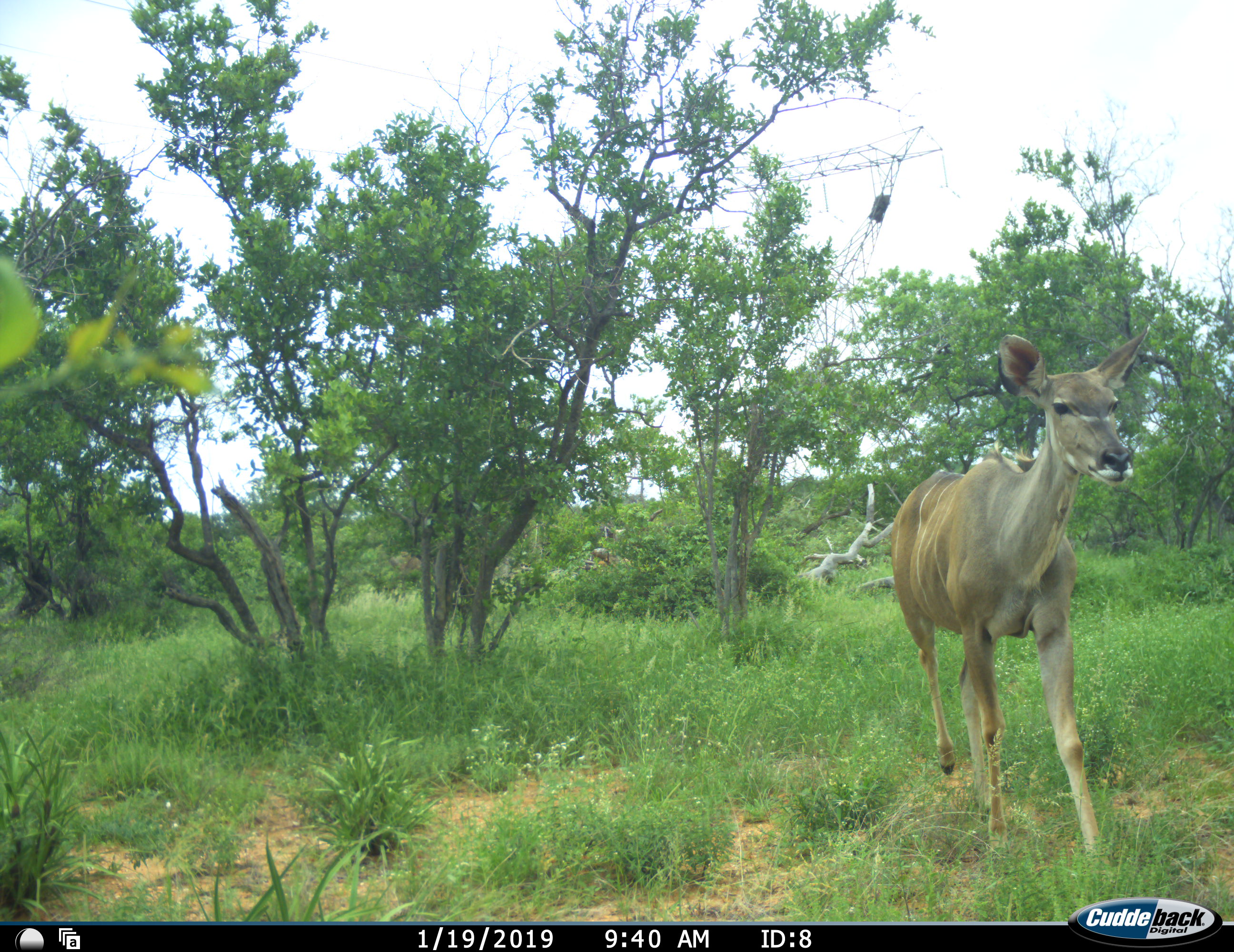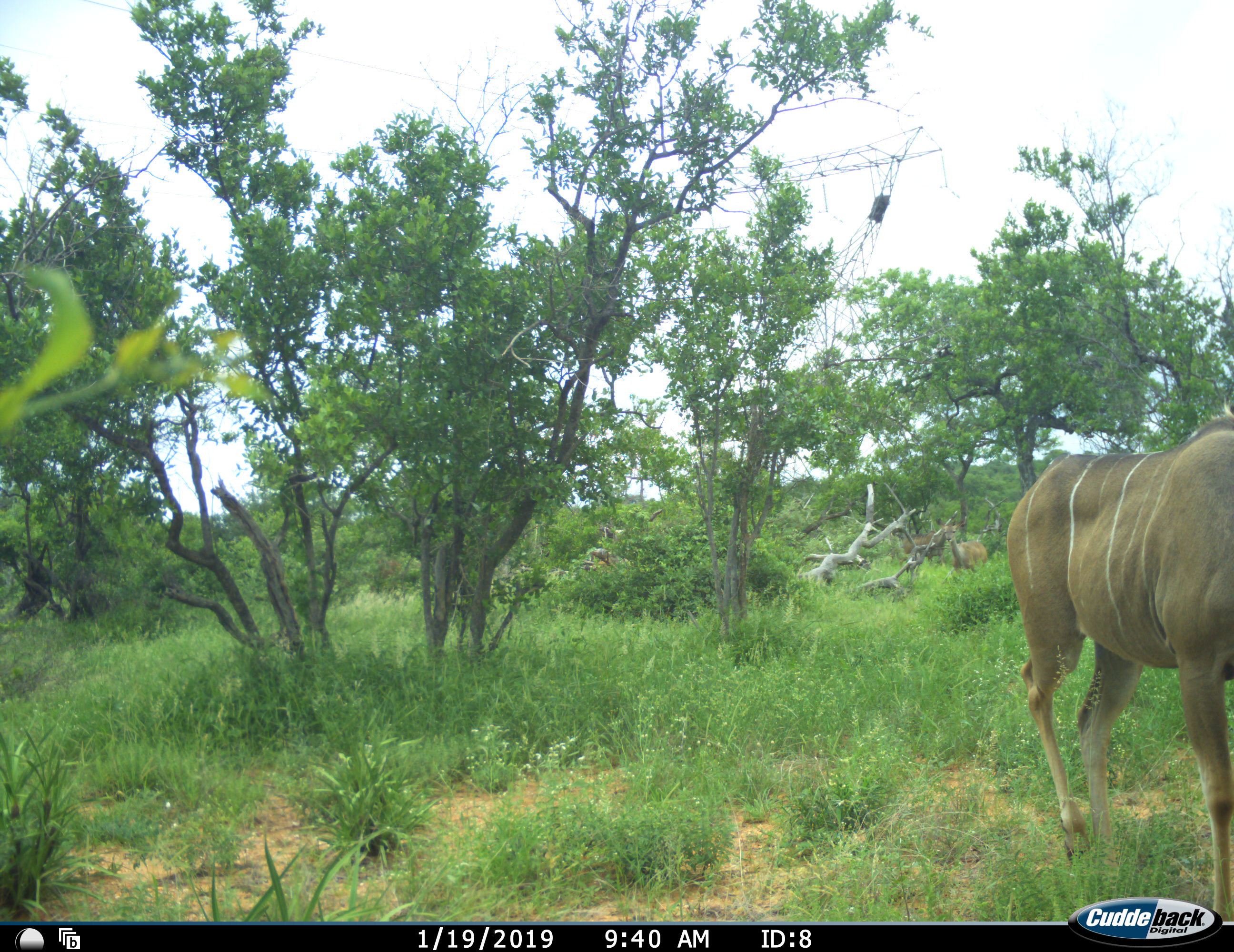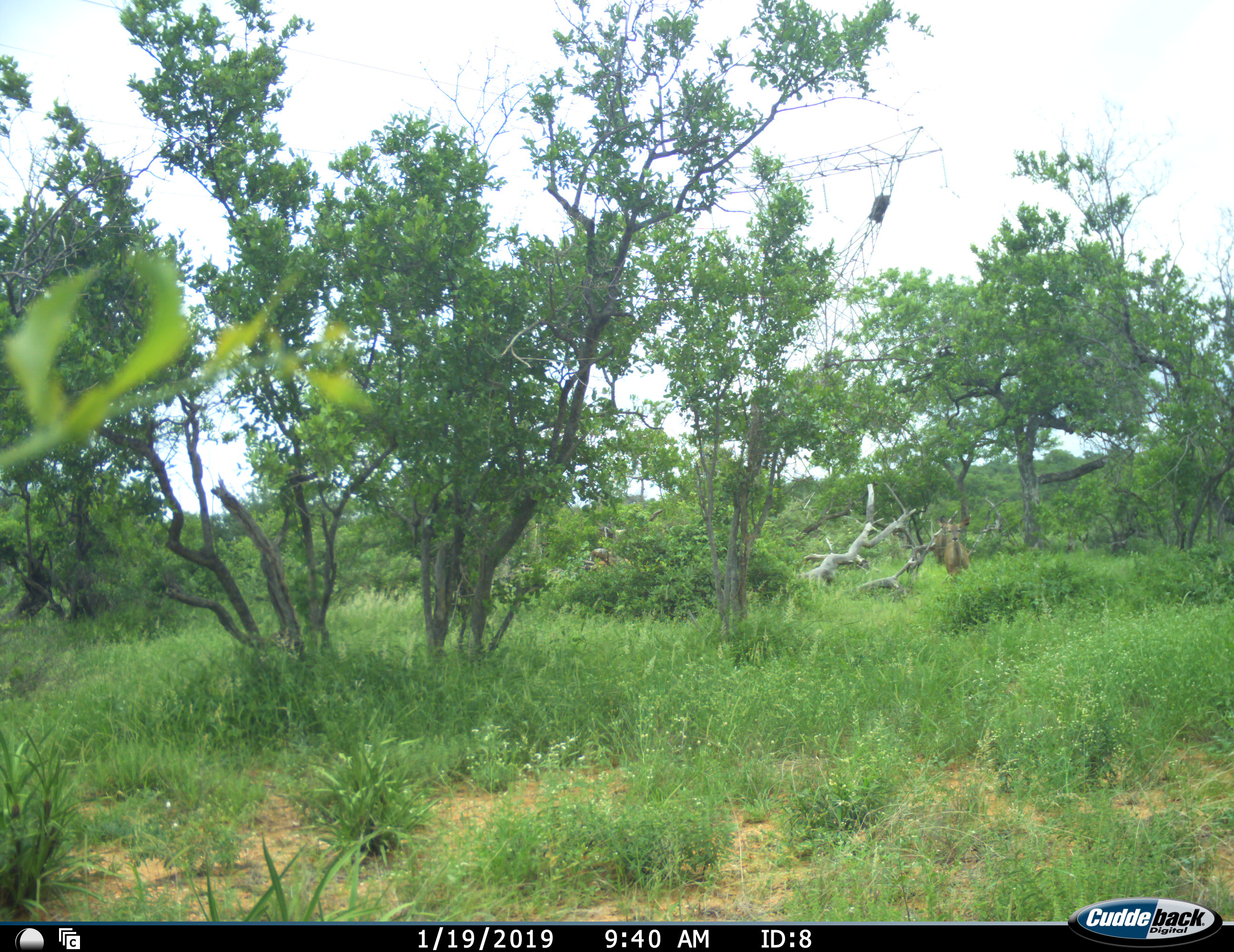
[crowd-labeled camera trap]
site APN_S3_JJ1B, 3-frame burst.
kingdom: Animalia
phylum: Chordata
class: Mammalia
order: Artiodactyla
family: Bovidae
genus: Tragelaphus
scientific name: Tragelaphus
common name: kudu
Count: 2.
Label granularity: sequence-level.